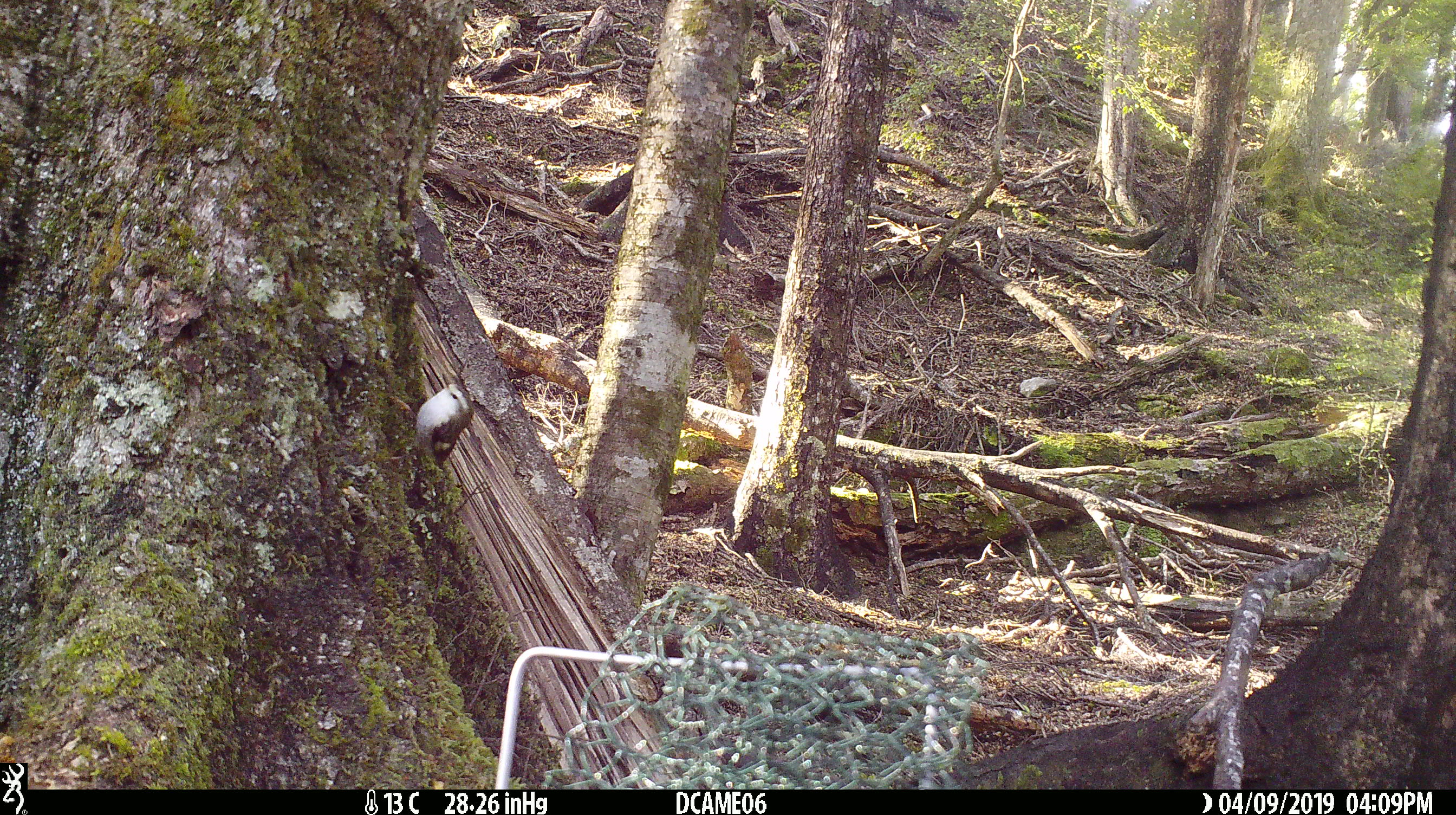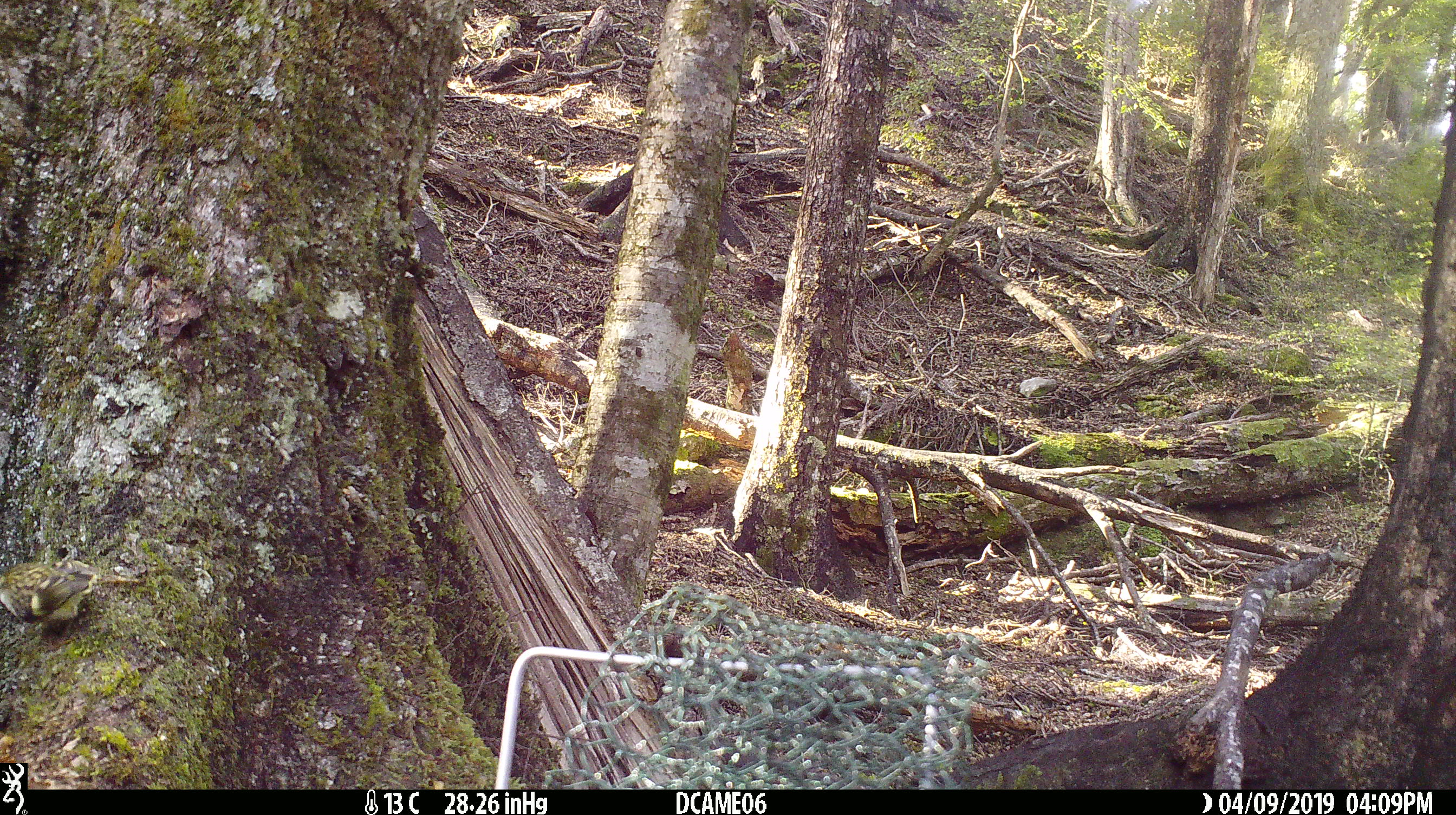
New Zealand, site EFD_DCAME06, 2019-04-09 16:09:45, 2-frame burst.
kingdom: Animalia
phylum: Chordata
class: Aves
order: Passeriformes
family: Acanthisittidae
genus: Acanthisitta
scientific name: Acanthisitta chloris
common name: rifleman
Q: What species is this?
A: Rifleman (Acanthisitta chloris).